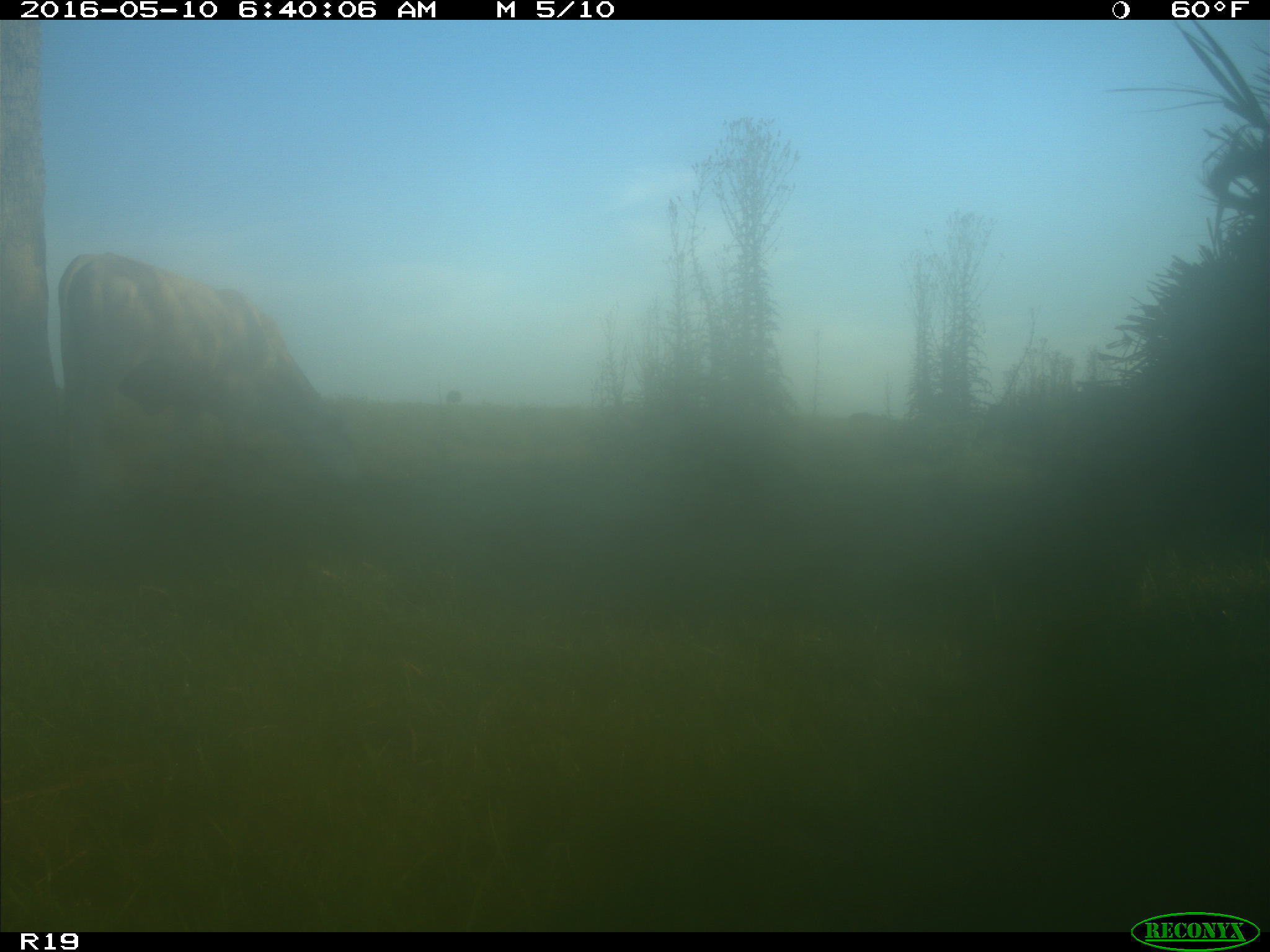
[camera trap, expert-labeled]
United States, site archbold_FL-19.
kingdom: Animalia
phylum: Chordata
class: Mammalia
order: Artiodactyla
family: Bovidae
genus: Bos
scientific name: Bos taurus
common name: domestic cow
Bos taurus (domestic cow).